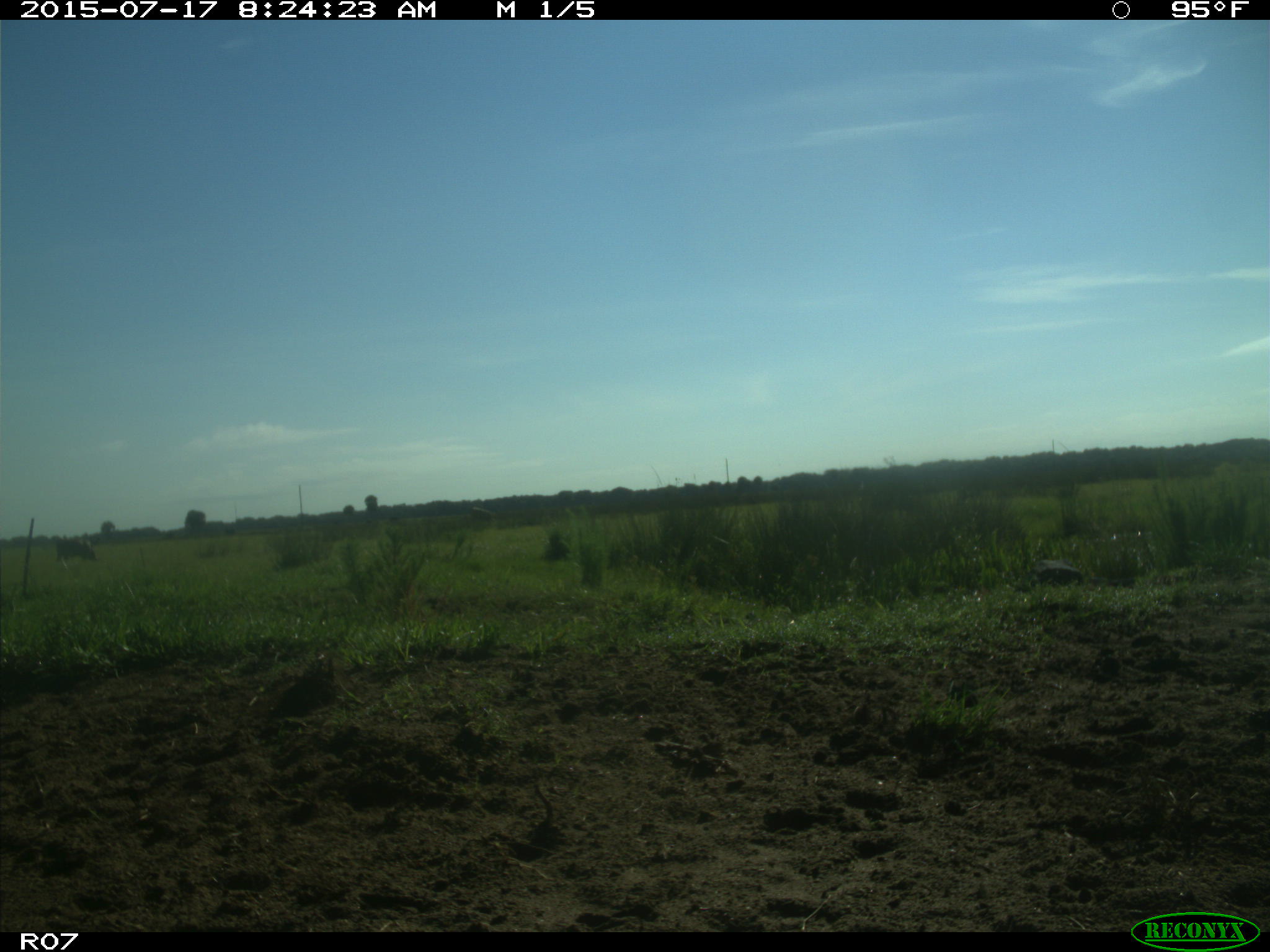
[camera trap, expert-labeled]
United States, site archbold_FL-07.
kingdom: Animalia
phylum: Chordata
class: Mammalia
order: Artiodactyla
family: Bovidae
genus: Bos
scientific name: Bos taurus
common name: domestic cow